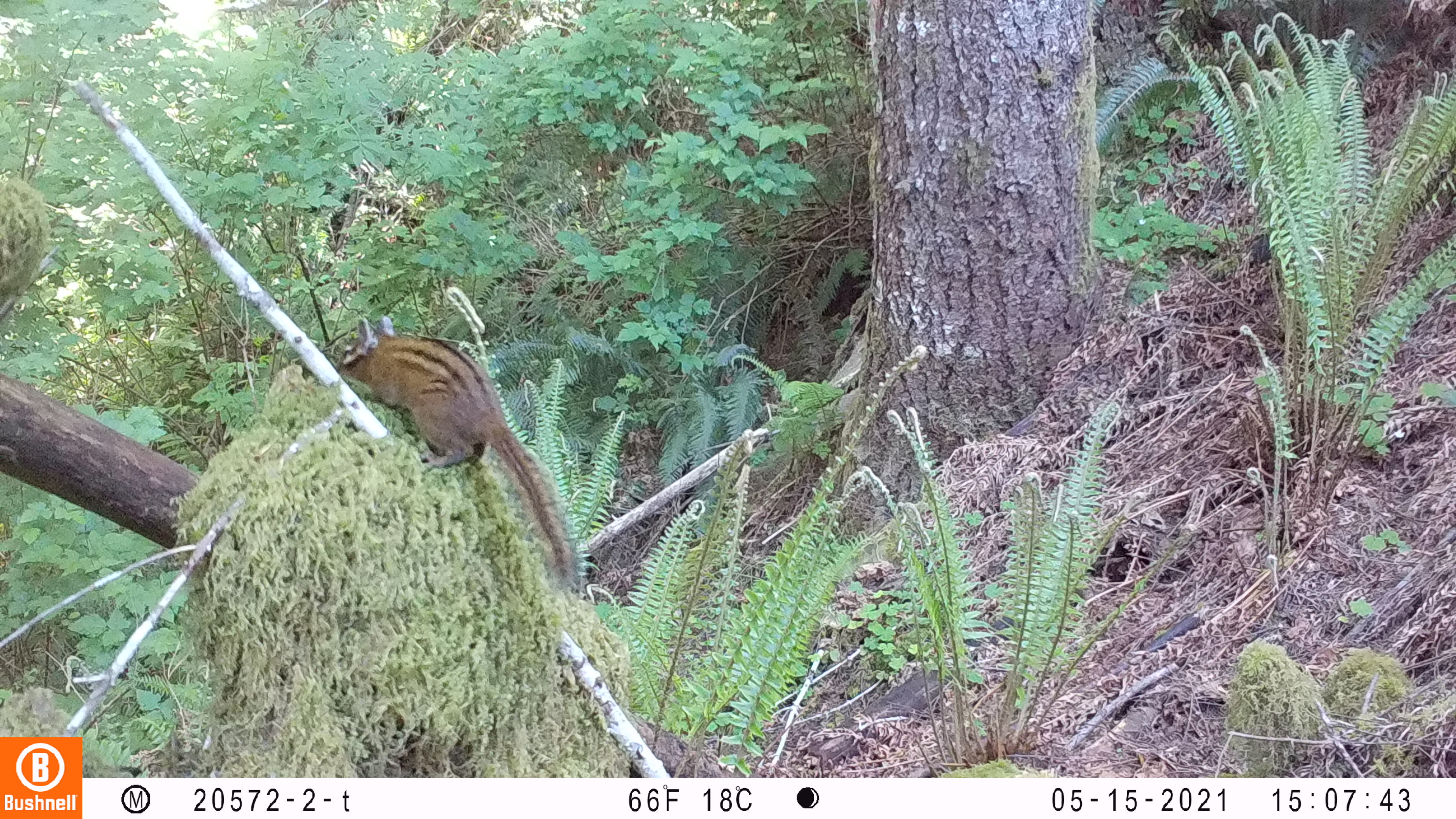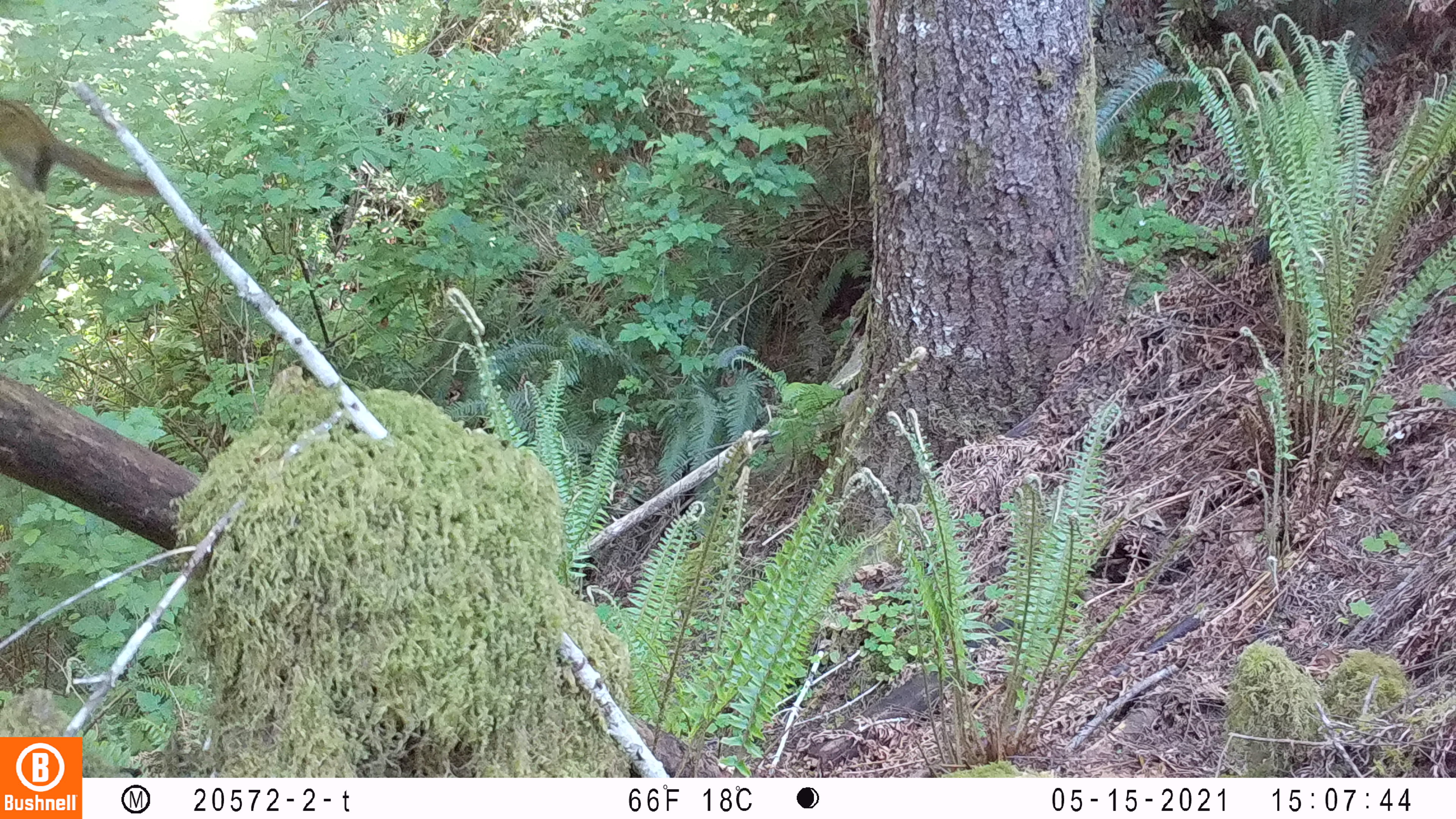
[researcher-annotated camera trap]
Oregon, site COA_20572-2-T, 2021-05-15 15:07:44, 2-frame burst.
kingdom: Animalia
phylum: Chordata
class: Mammalia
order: Rodentia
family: Sciuridae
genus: Neotamias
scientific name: Neotamias townsendii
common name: townsend's chipmunk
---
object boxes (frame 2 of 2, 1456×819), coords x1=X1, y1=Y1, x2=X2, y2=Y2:
townsend's chipmunk: x1=0, y1=90, x2=159, y2=204